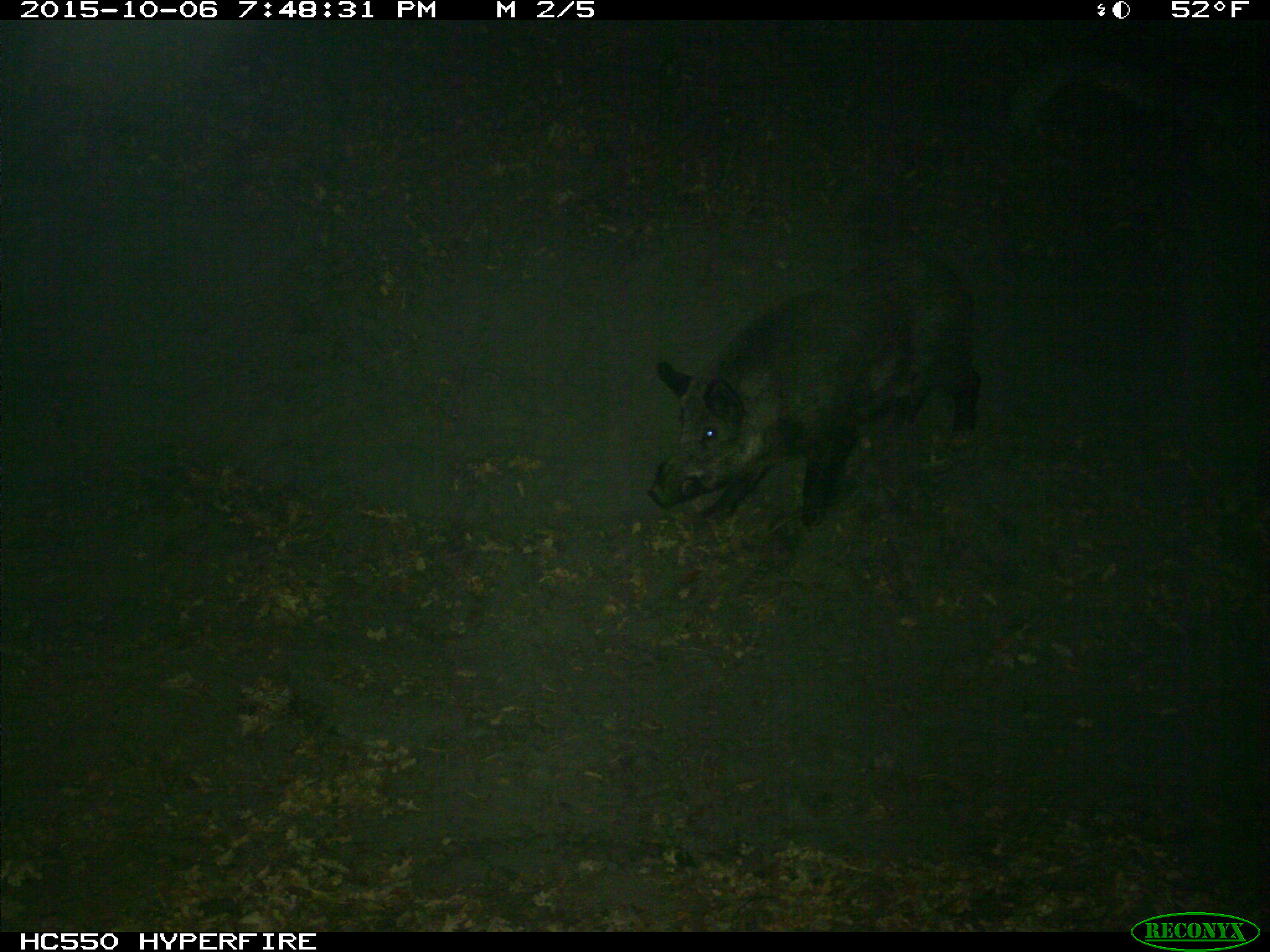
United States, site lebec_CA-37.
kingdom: Animalia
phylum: Chordata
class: Mammalia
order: Artiodactyla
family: Suidae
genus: Sus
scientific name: Sus scrofa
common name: wild boar